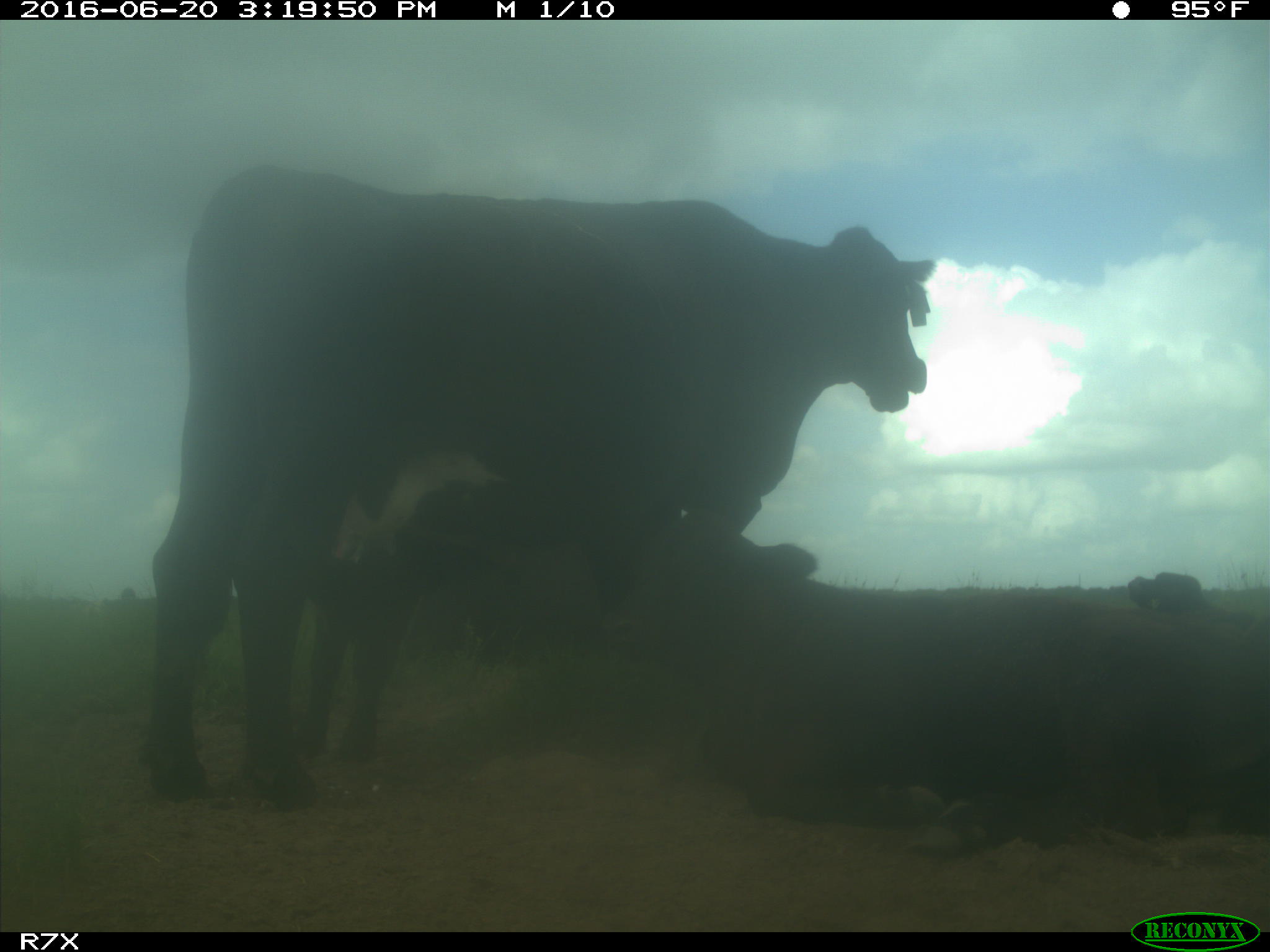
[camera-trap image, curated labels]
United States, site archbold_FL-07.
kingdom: Animalia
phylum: Chordata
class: Mammalia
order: Artiodactyla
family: Bovidae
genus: Bos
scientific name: Bos taurus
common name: domestic cow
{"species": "Bos taurus (domestic cow)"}